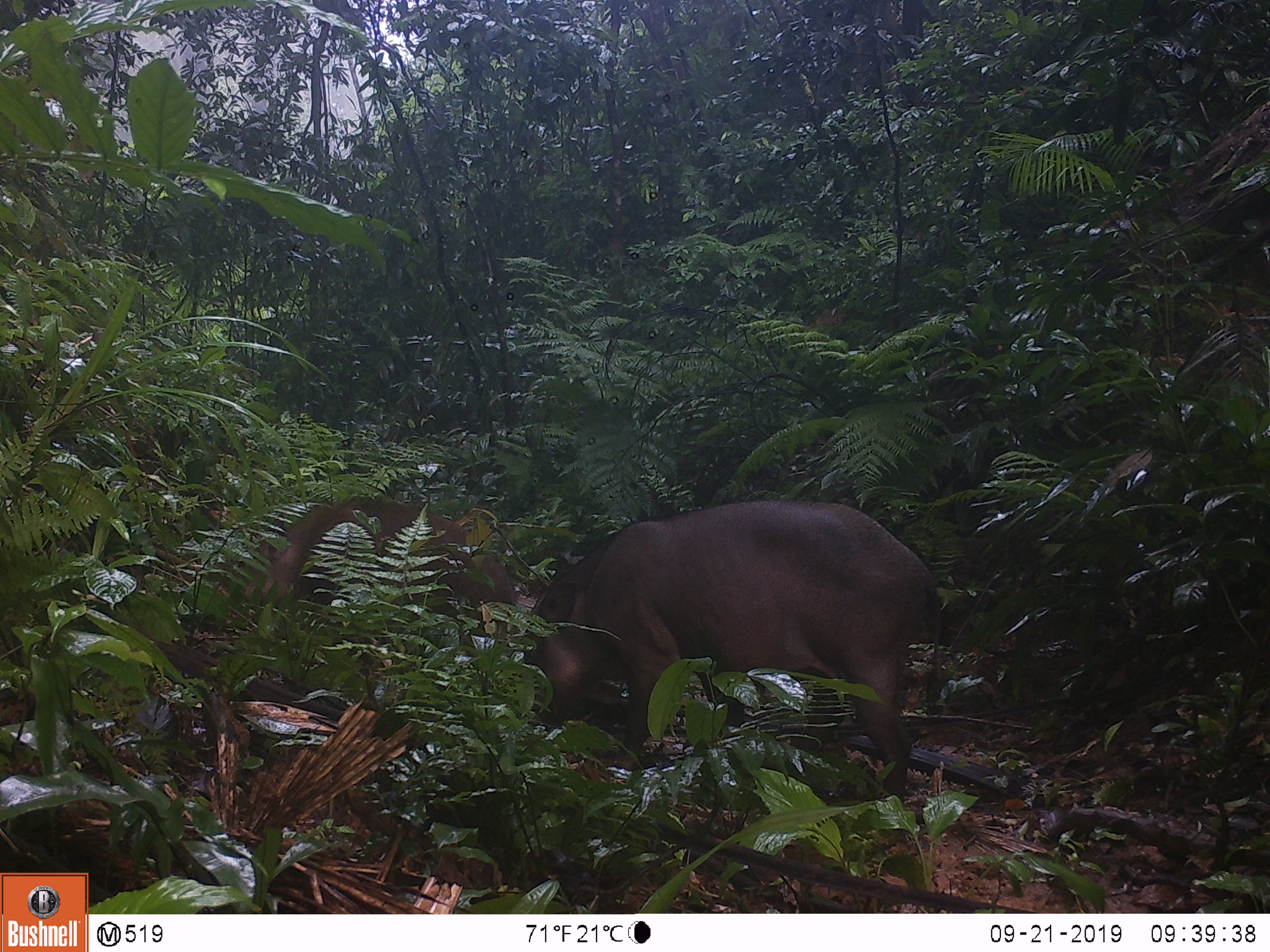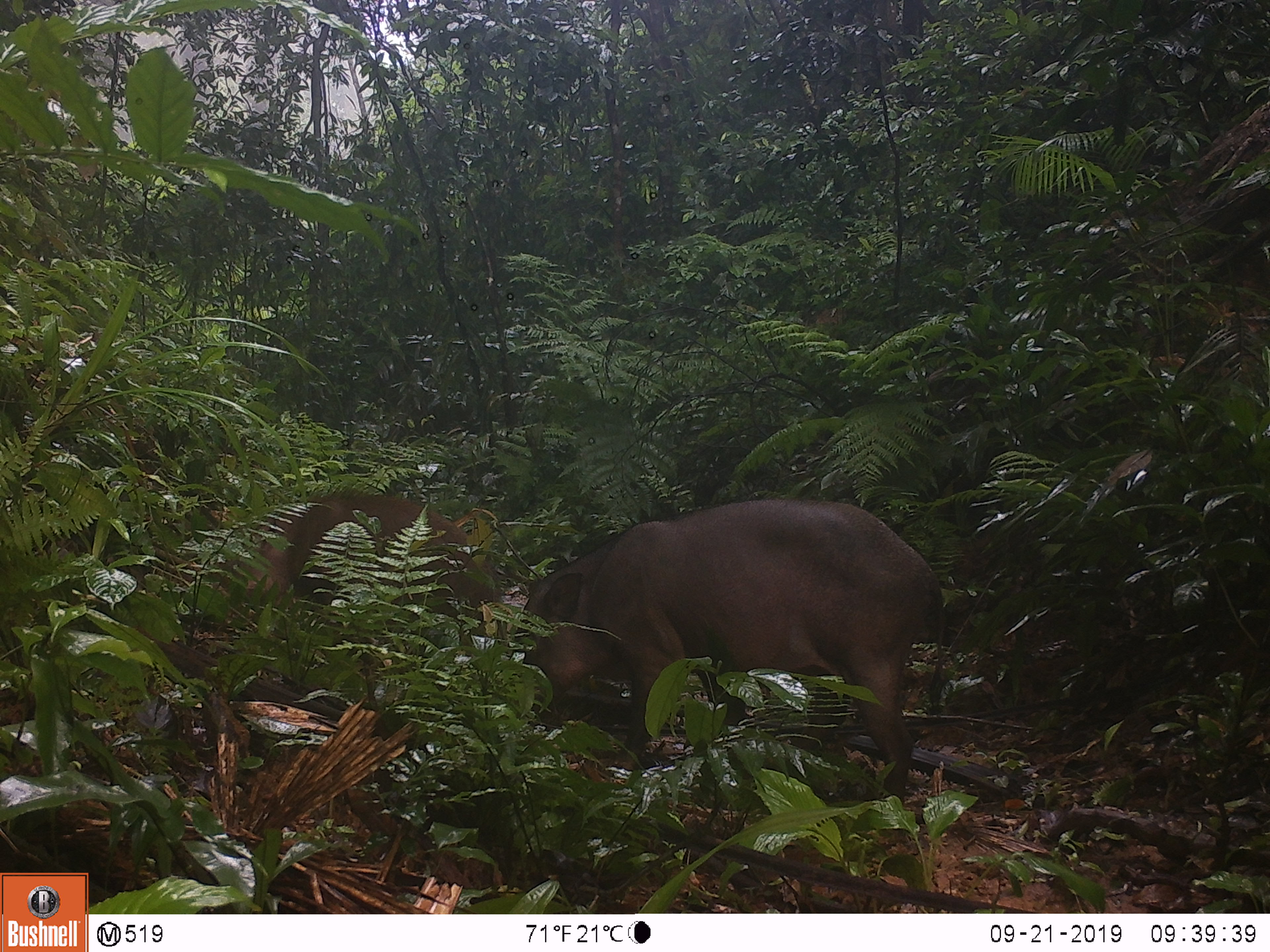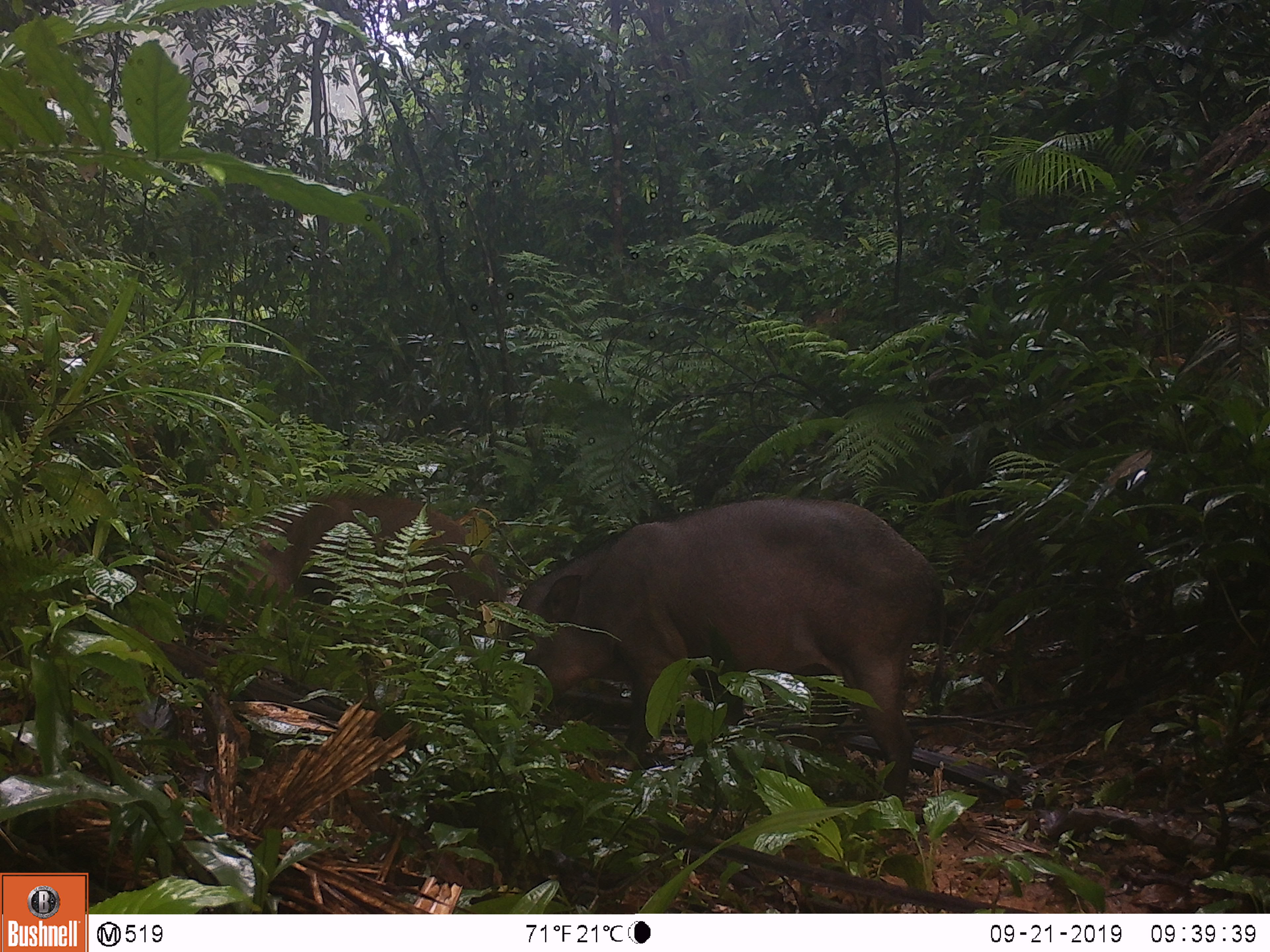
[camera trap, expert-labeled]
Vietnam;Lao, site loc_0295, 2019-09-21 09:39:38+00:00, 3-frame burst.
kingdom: Animalia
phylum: Chordata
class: Mammalia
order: Artiodactyla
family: Suidae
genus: Sus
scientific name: Sus scrofa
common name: eurasian wild pig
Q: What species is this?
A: Eurasian wild pig (Sus scrofa).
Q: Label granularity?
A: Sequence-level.